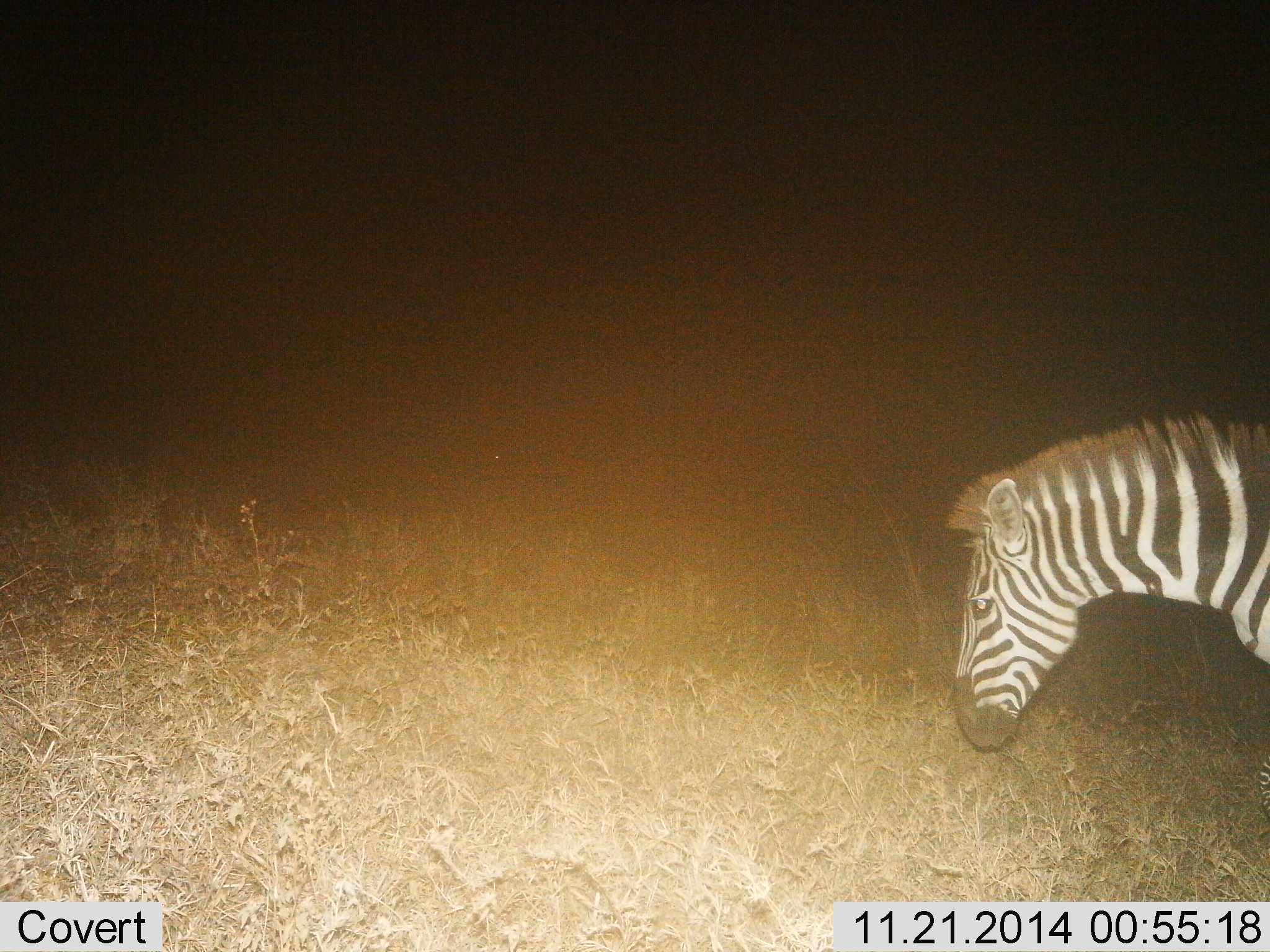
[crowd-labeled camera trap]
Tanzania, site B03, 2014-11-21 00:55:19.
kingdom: Animalia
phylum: Chordata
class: Mammalia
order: Perissodactyla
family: Equidae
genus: Equus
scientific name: Equus quagga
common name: plains zebra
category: zebra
Zebra (plains zebra) (Equus quagga), count 1. Behavior (volunteer vote fractions): standing 70%, resting 0%, moving 30%, interacting 0%. Young present (vote fraction): 0%. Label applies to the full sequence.